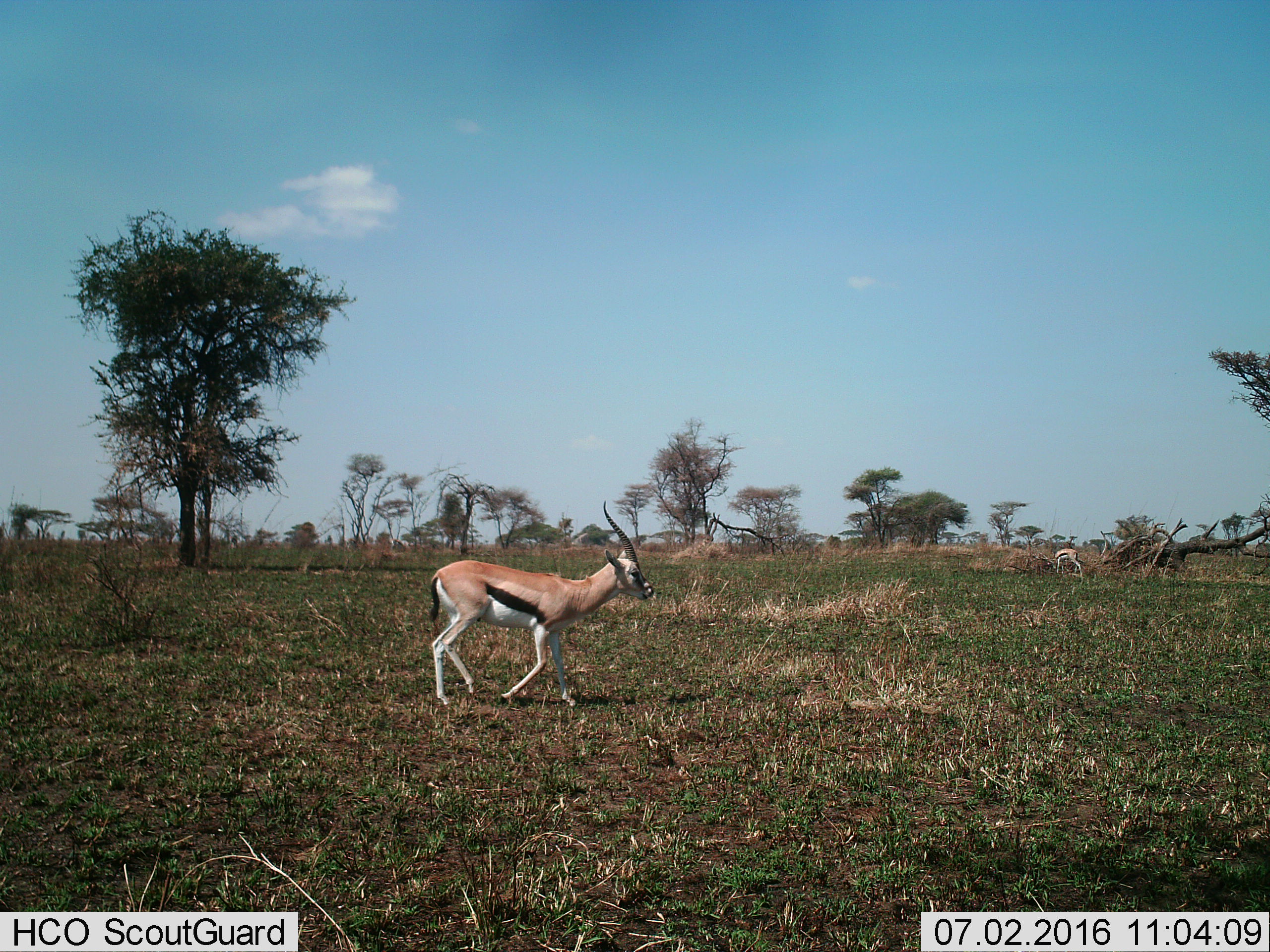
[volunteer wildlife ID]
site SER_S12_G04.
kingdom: Animalia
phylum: Chordata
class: Mammalia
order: Artiodactyla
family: Bovidae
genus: Eudorcas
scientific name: Eudorcas thomsonii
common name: thomson's gazelle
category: gazellethomsons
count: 2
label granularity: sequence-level